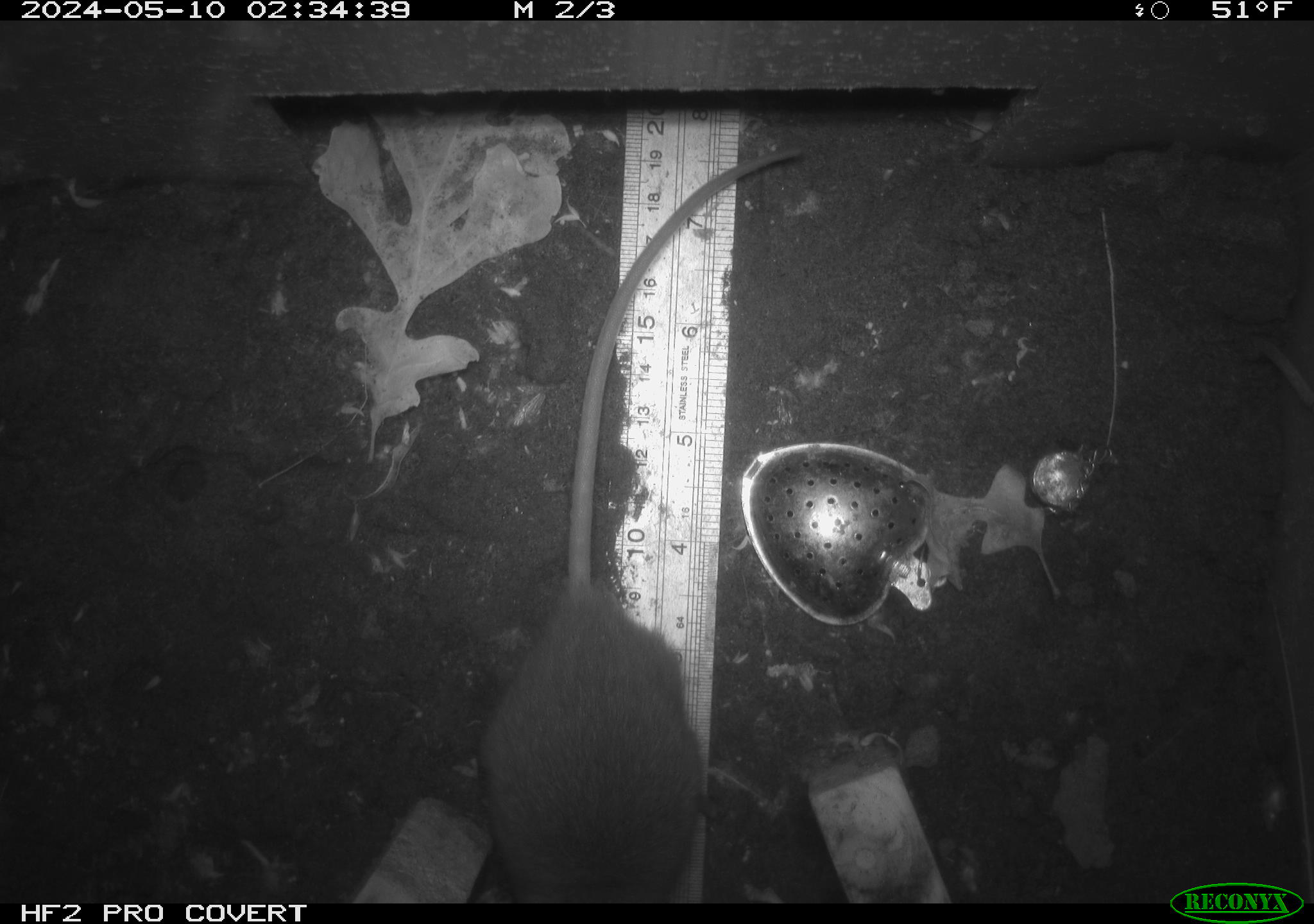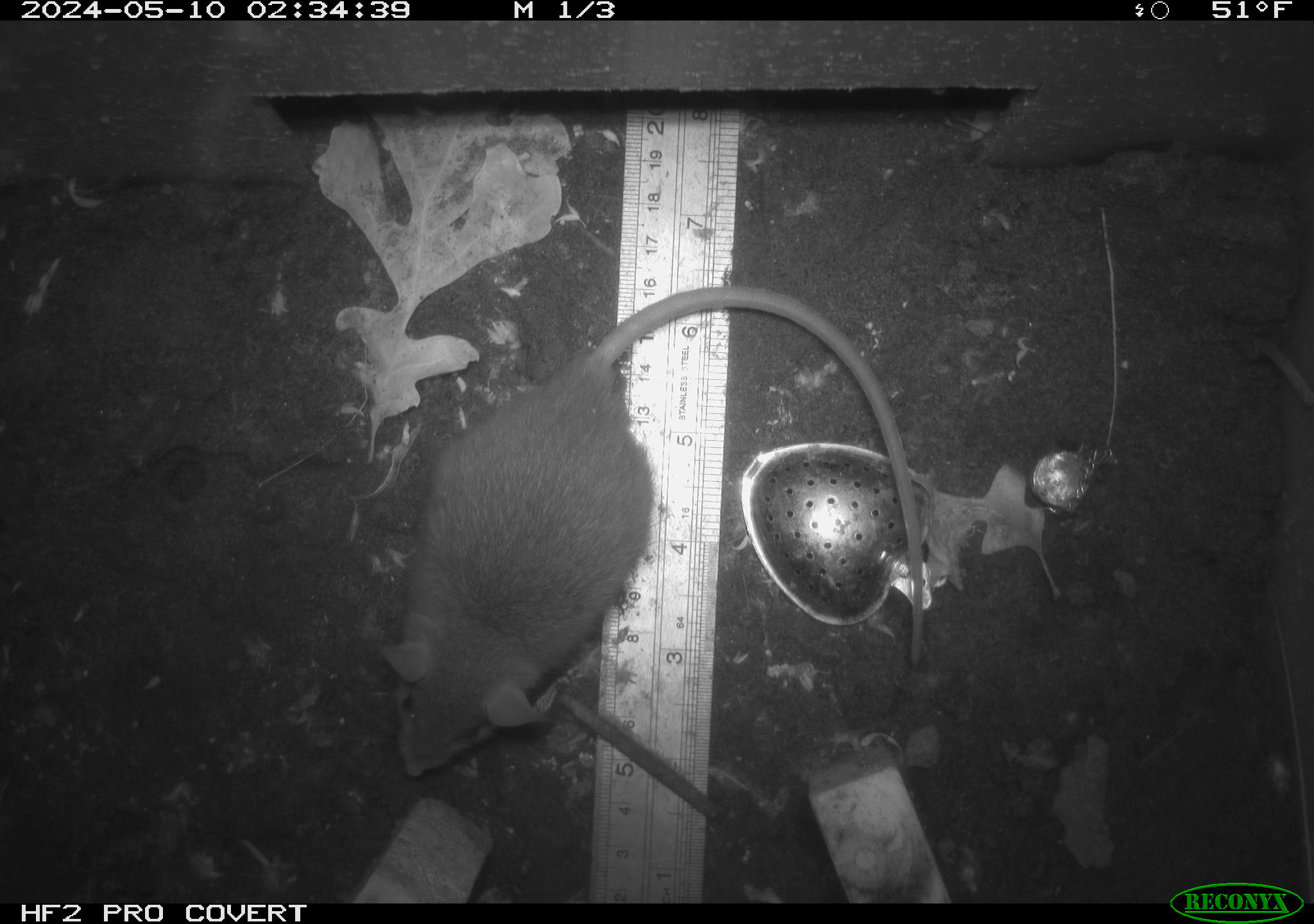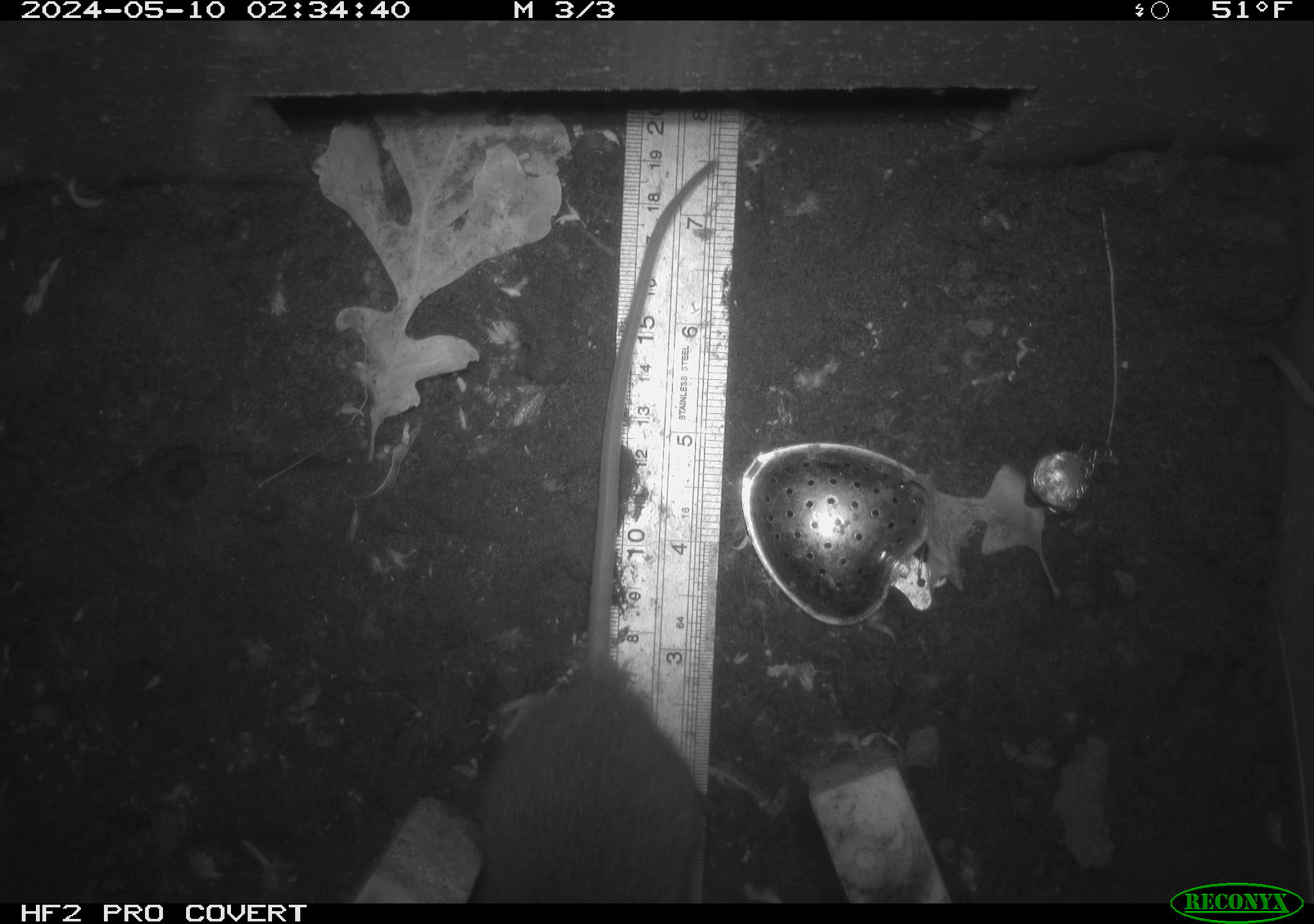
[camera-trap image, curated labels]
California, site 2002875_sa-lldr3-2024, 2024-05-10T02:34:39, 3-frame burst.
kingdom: Animalia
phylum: Chordata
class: Mammalia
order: Rodentia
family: Muridae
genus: Rattus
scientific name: Rattus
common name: rat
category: rattus species